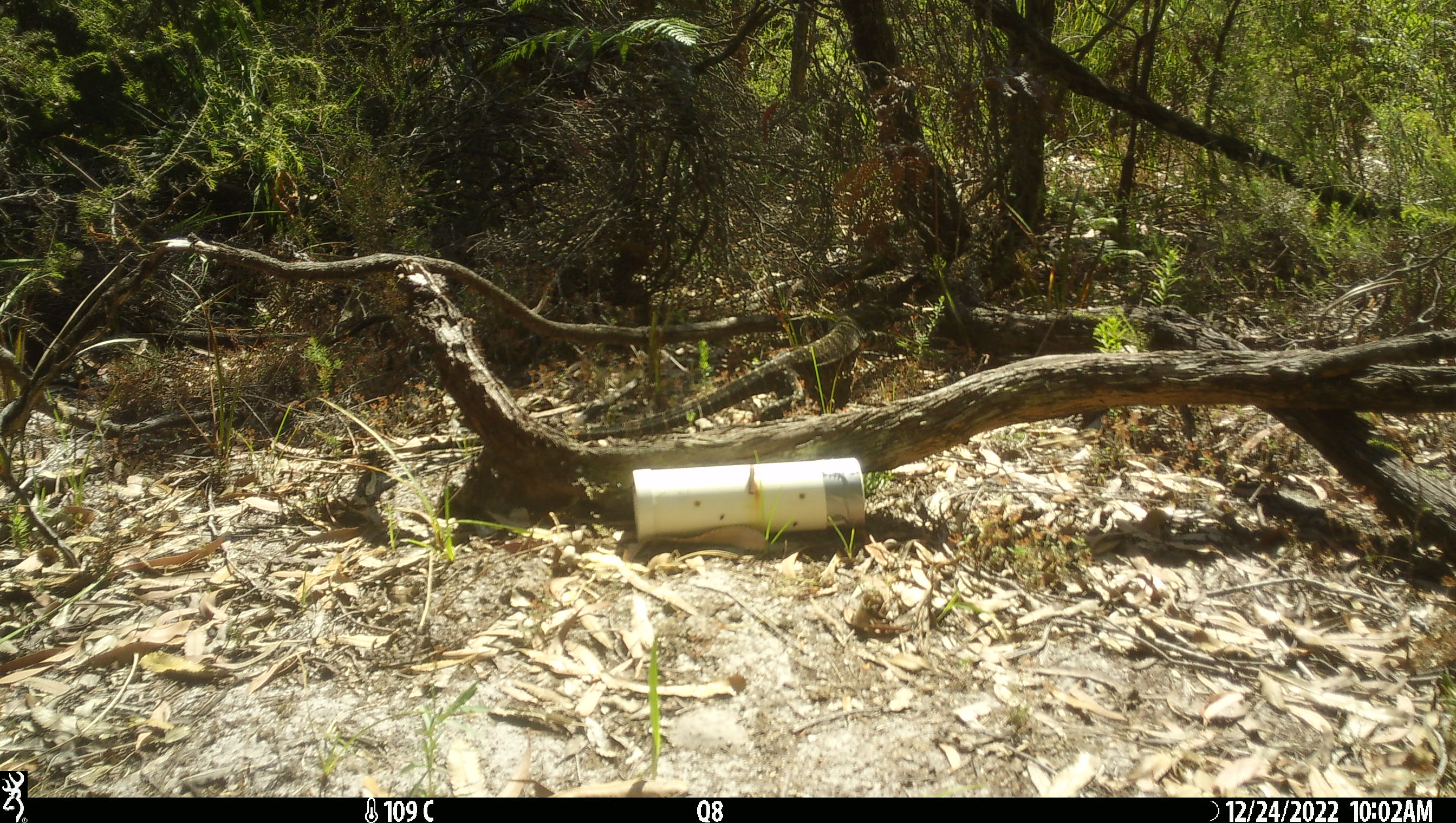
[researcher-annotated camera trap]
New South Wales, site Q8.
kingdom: Animalia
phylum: Chordata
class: Reptilia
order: Squamata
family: Varanidae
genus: Varanus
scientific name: Varanus varius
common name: lace monitor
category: goanna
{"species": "goanna (lace monitor) (Varanus varius)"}